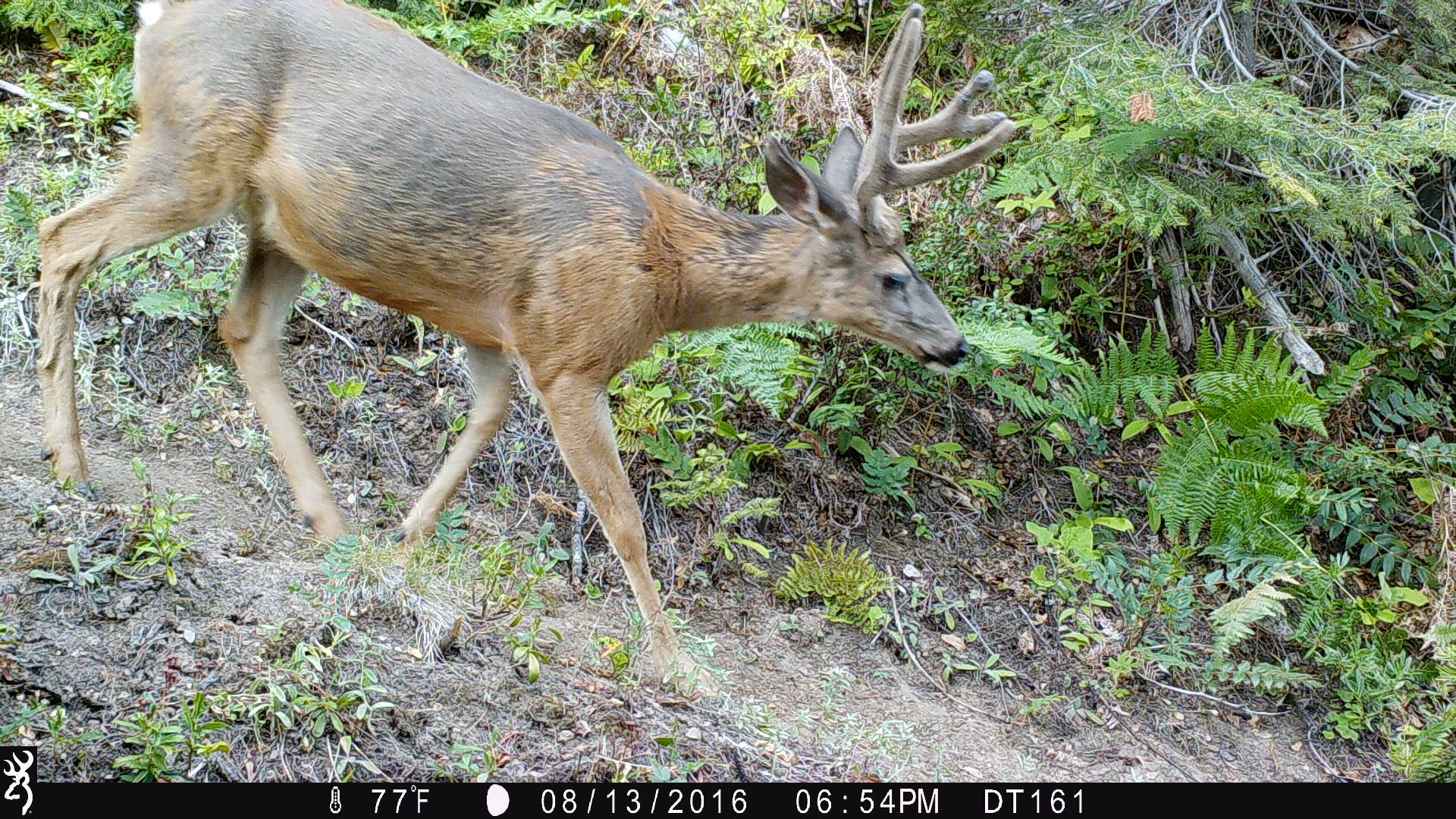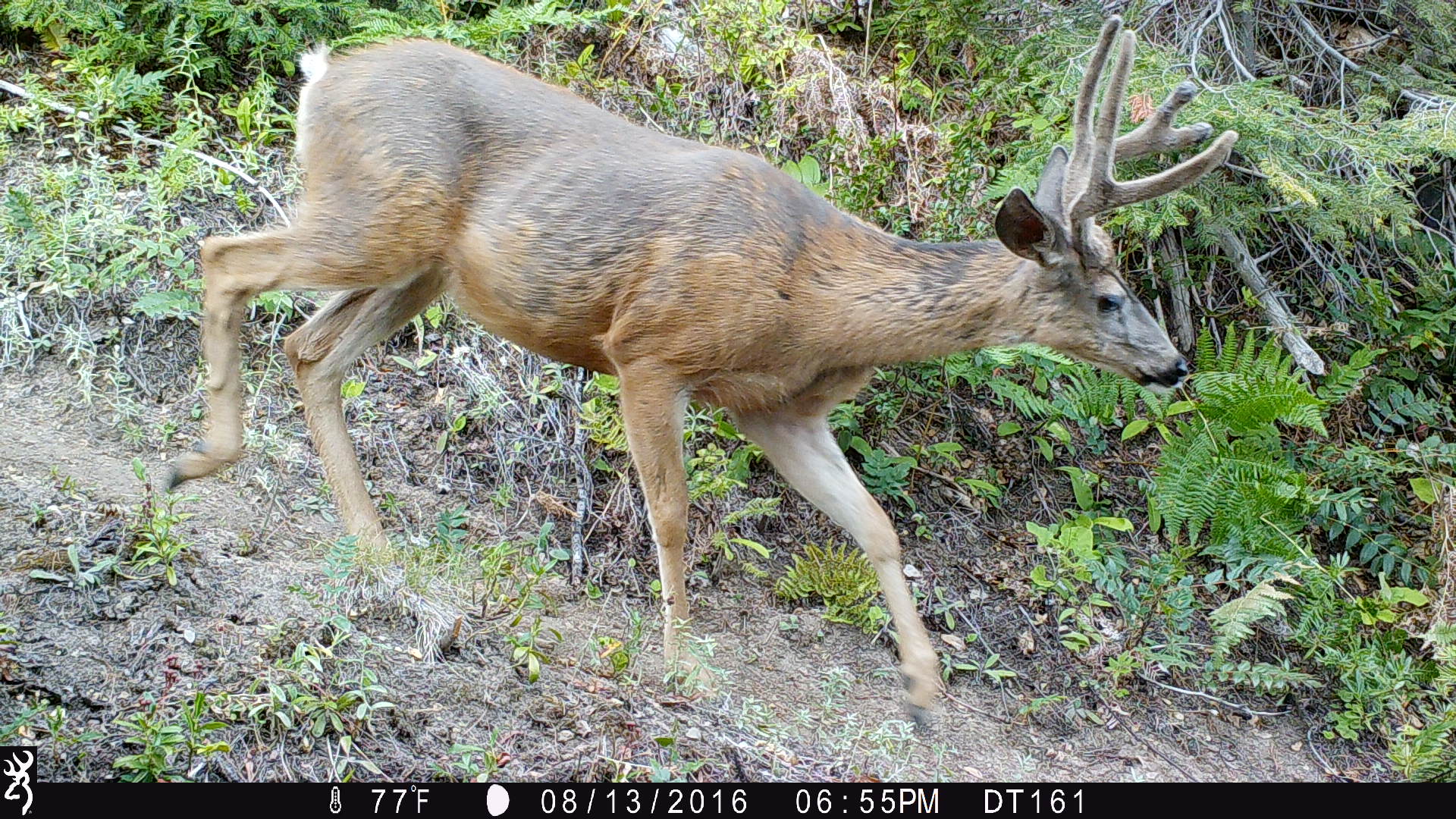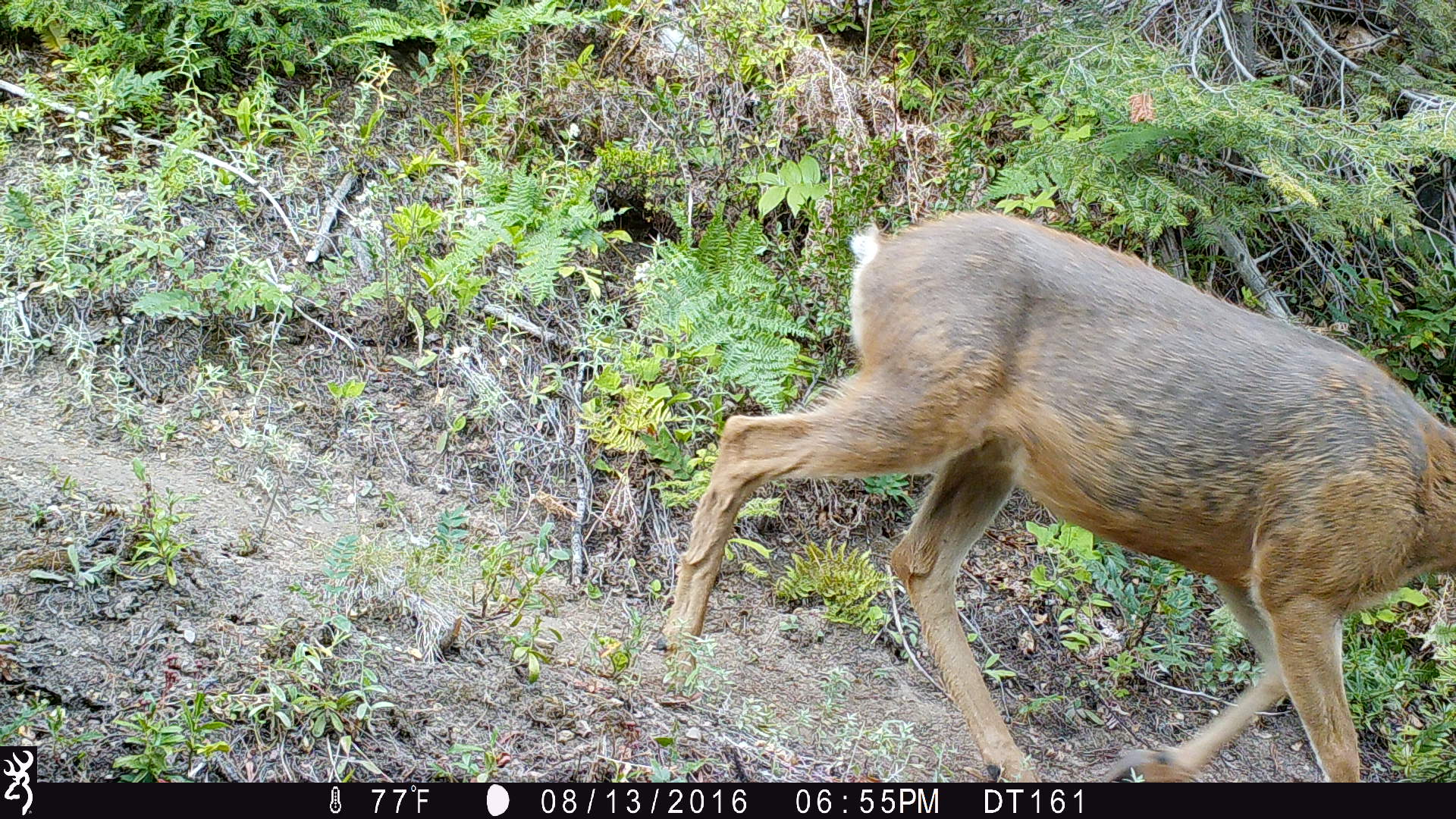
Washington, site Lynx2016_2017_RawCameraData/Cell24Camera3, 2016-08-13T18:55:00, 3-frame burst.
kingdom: Animalia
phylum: Chordata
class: Mammalia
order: Artiodactyla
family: Cervidae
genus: Odocoileus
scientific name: Odocoileus hemionus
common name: mule deer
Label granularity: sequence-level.